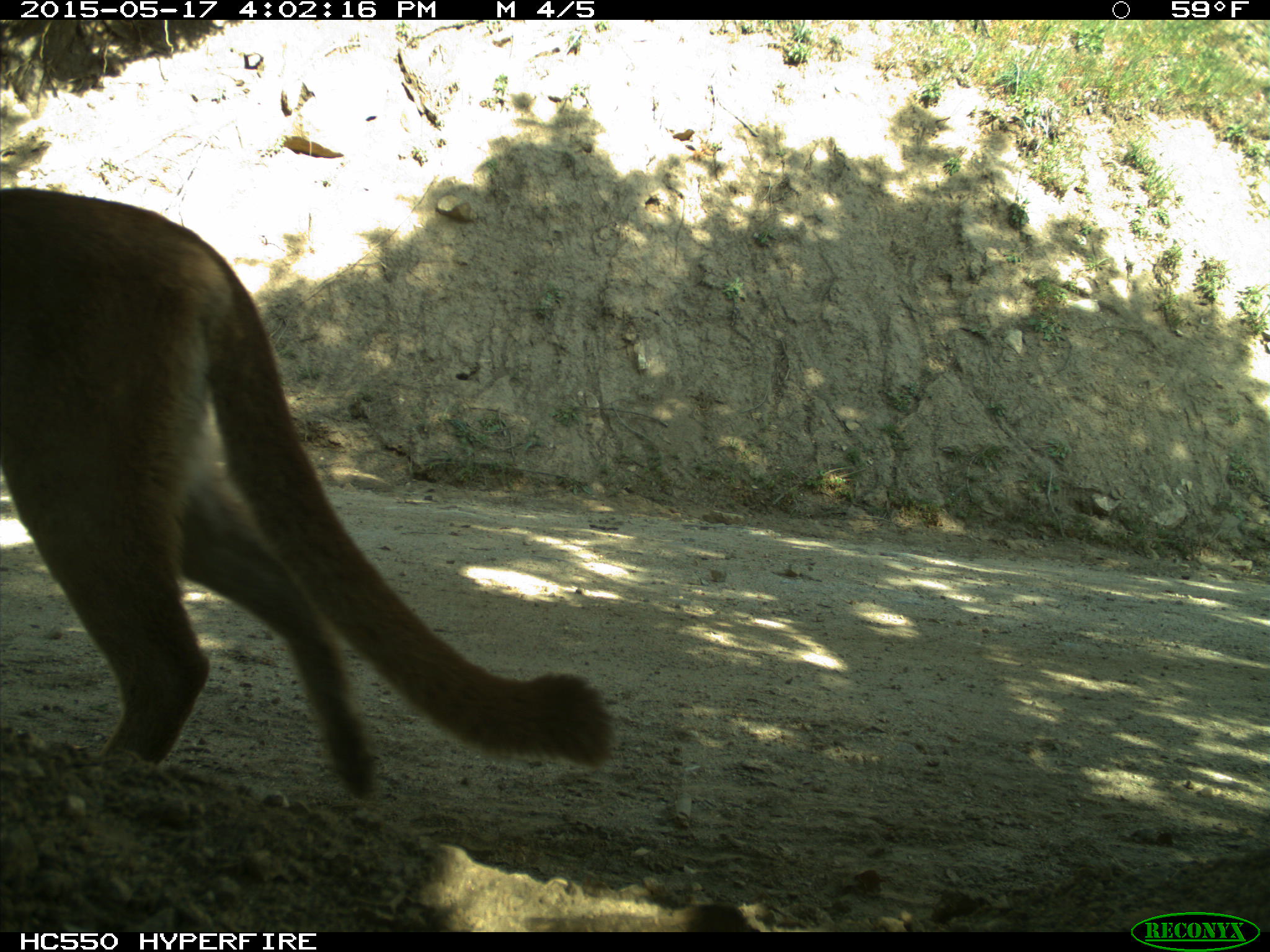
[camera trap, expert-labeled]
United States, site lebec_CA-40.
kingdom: Animalia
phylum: Chordata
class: Mammalia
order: Carnivora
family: Felidae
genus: Puma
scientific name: Puma concolor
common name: mountain lion